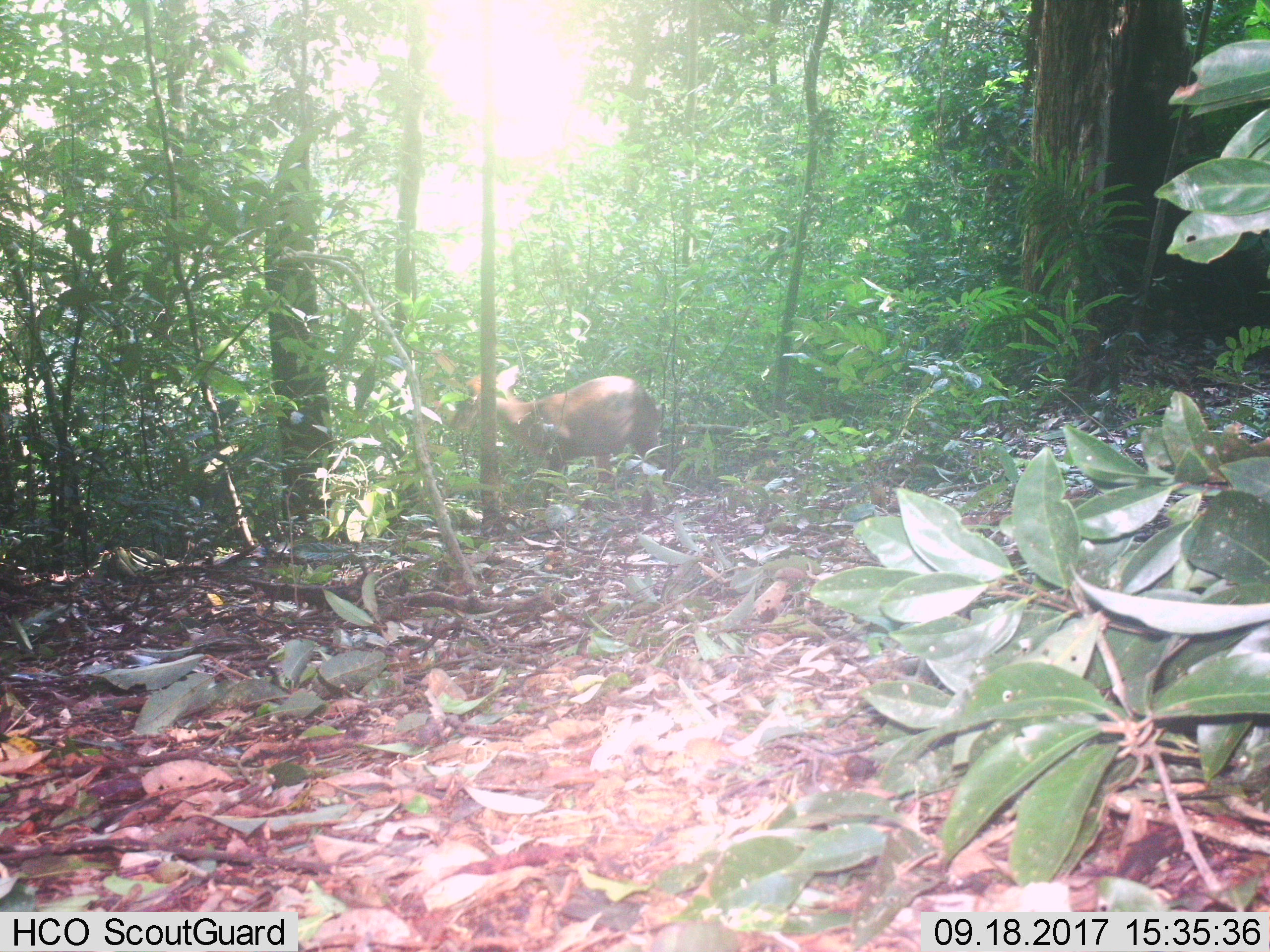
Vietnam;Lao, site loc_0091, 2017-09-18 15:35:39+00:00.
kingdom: Animalia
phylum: Chordata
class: Mammalia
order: Artiodactyla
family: Cervidae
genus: Muntiacus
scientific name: Muntiacus rooseveltorum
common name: roosevelt's muntjac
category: roosevelts muntjac group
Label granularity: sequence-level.